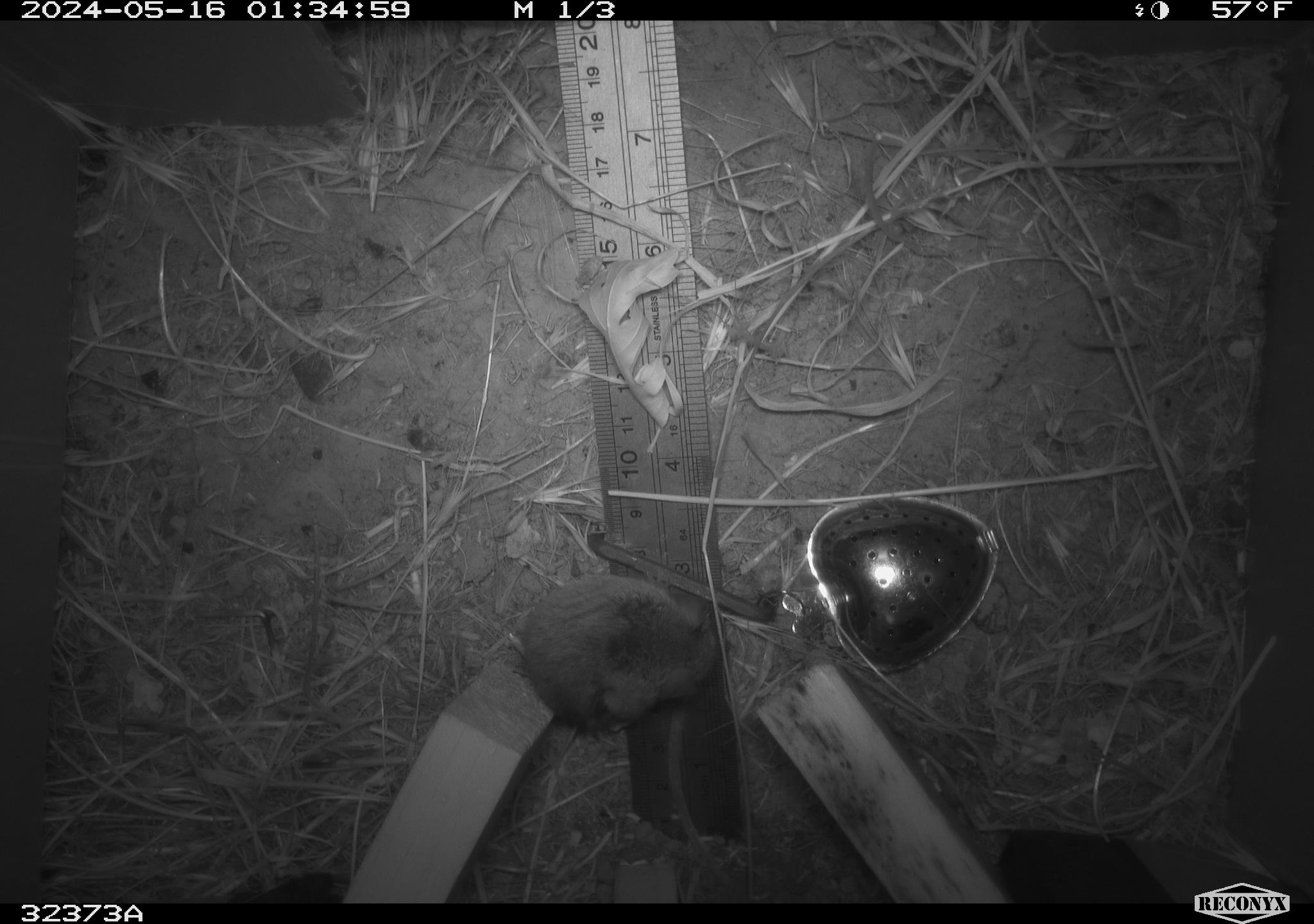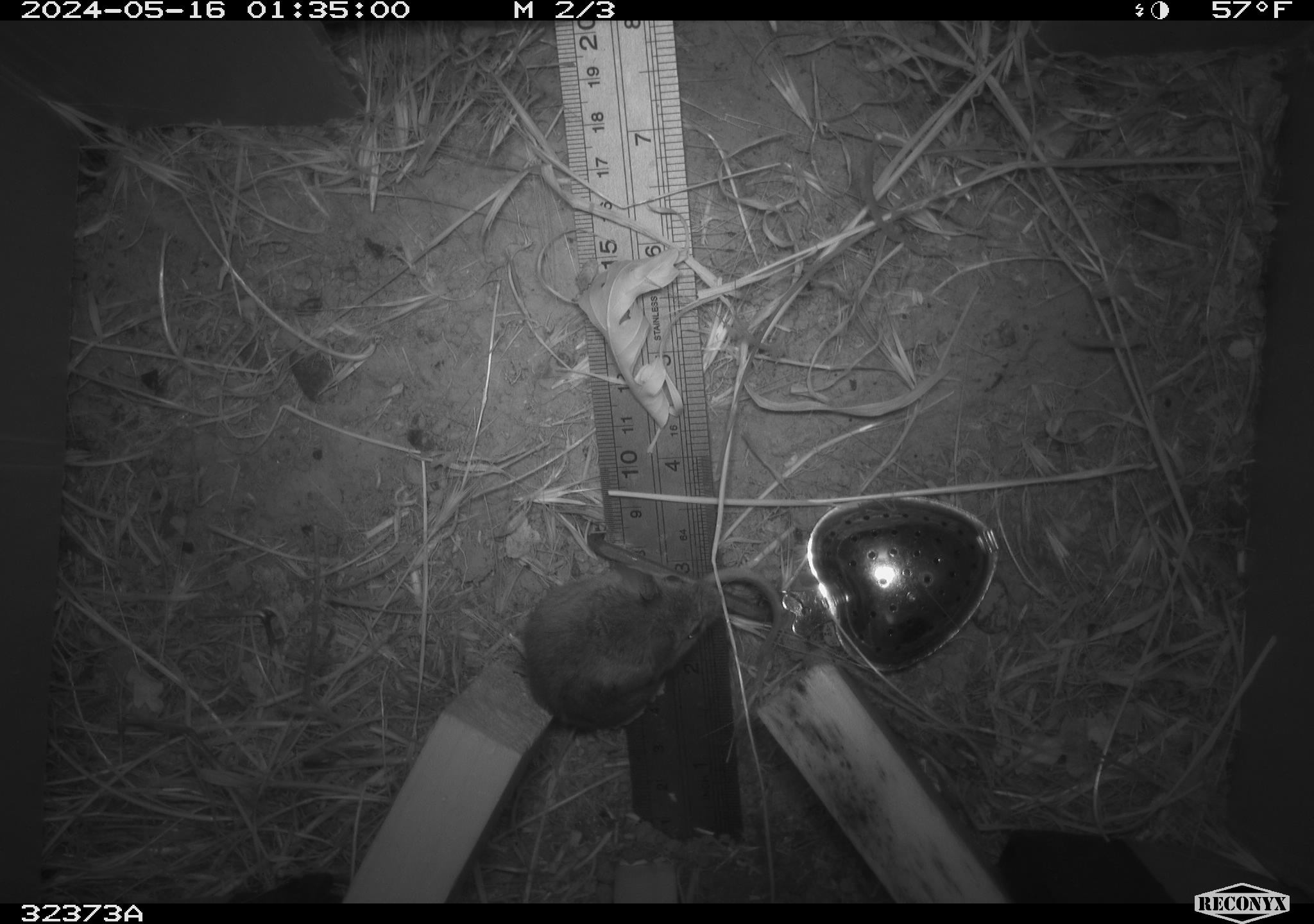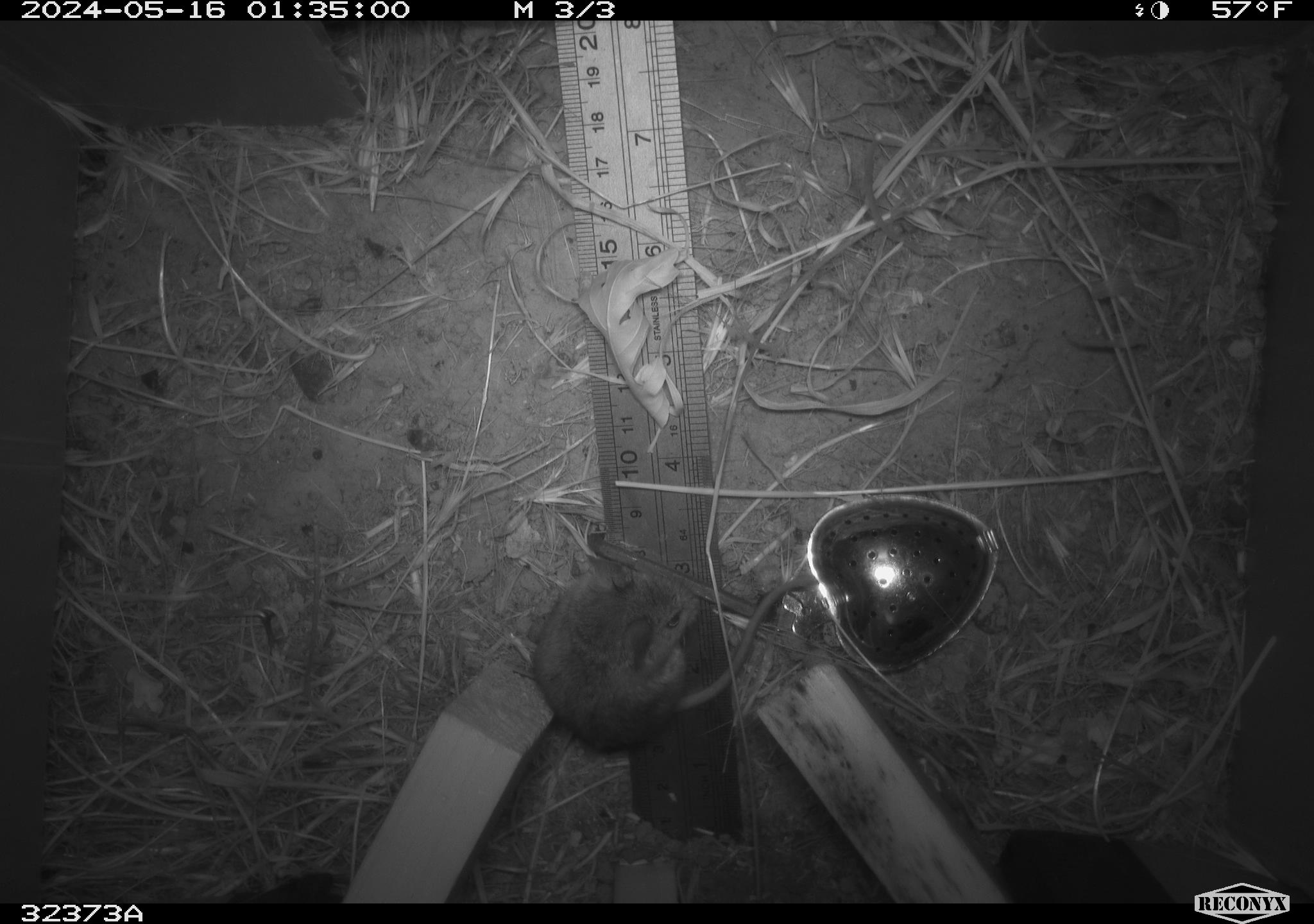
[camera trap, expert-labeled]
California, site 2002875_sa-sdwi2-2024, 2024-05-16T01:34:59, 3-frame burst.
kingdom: Animalia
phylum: Chordata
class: Mammalia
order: Rodentia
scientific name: Rodentia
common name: mouse species